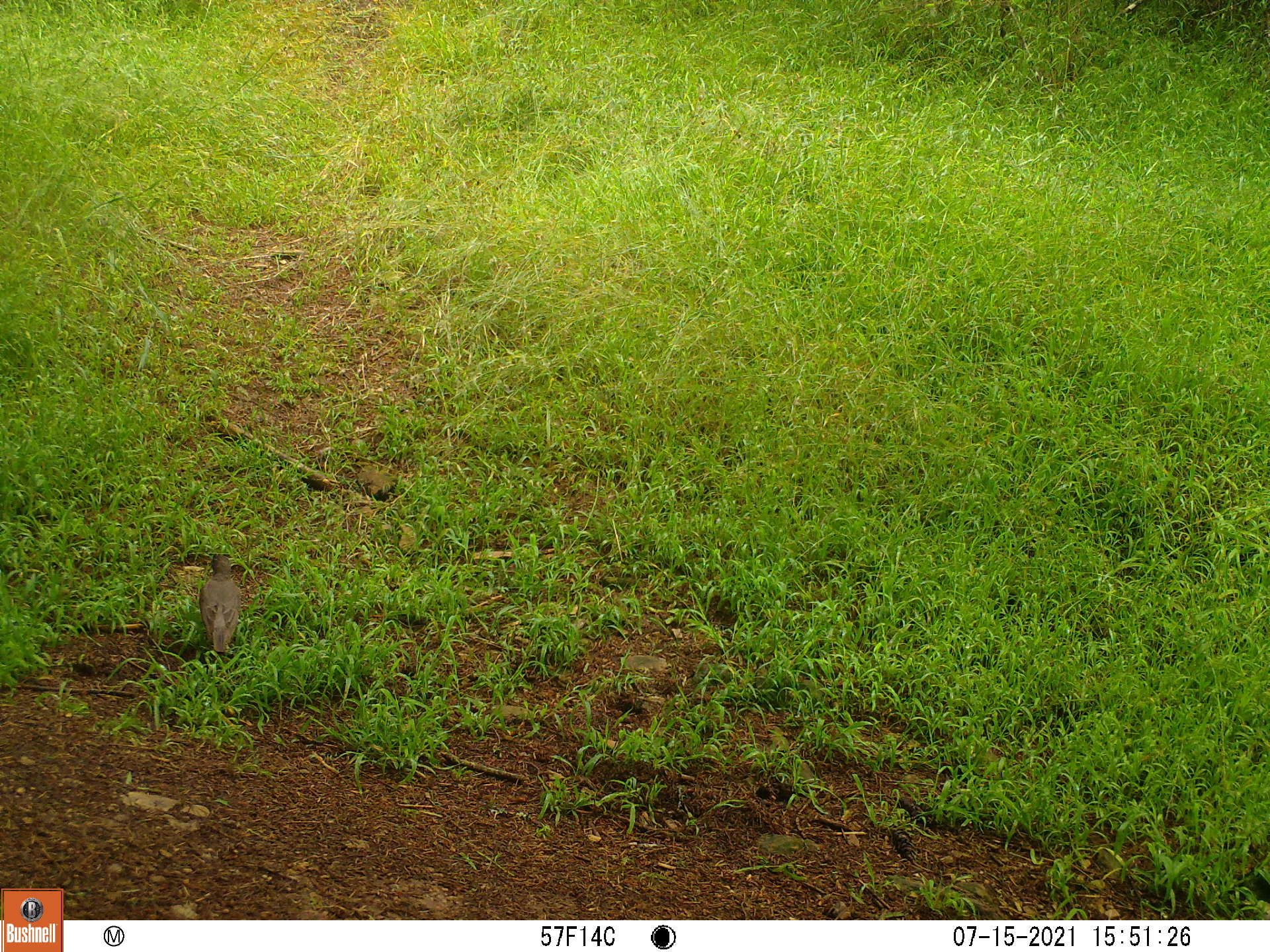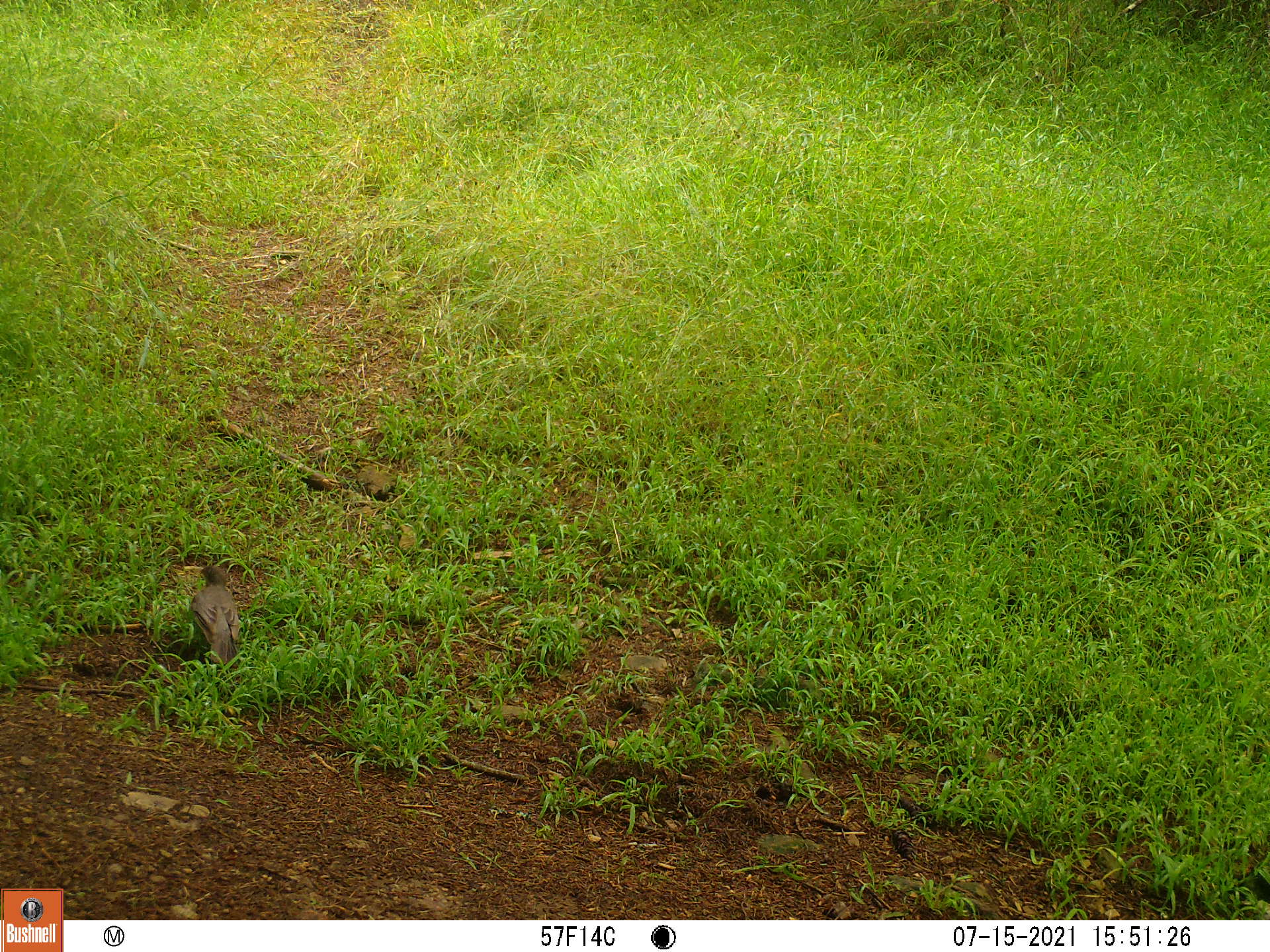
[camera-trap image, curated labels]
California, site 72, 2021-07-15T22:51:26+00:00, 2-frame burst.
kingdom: Animalia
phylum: Chordata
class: Aves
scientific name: Aves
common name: bird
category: unknown bird